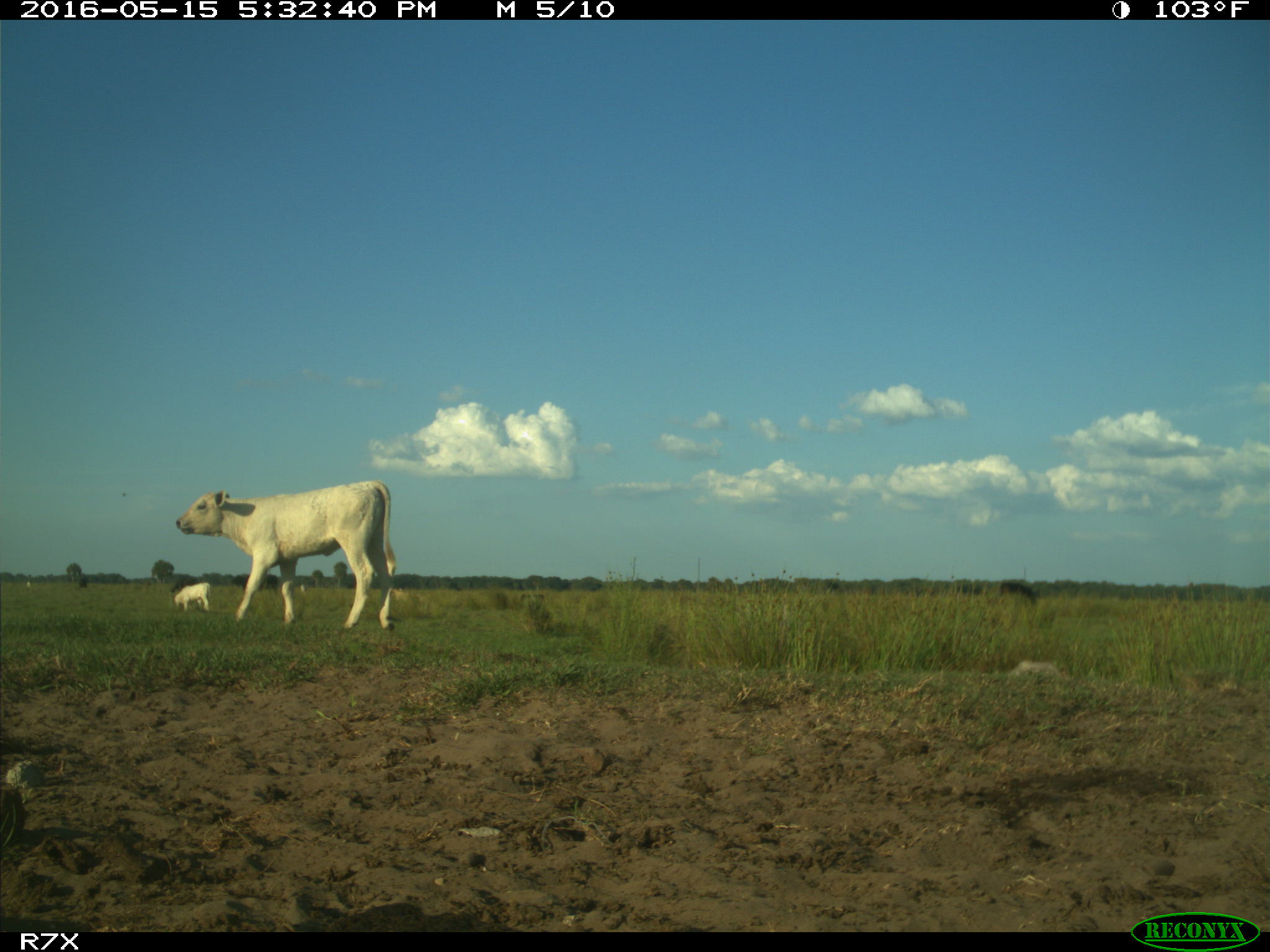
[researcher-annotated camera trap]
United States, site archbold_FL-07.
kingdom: Animalia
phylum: Chordata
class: Mammalia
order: Artiodactyla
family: Bovidae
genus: Bos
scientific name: Bos taurus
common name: domestic cow